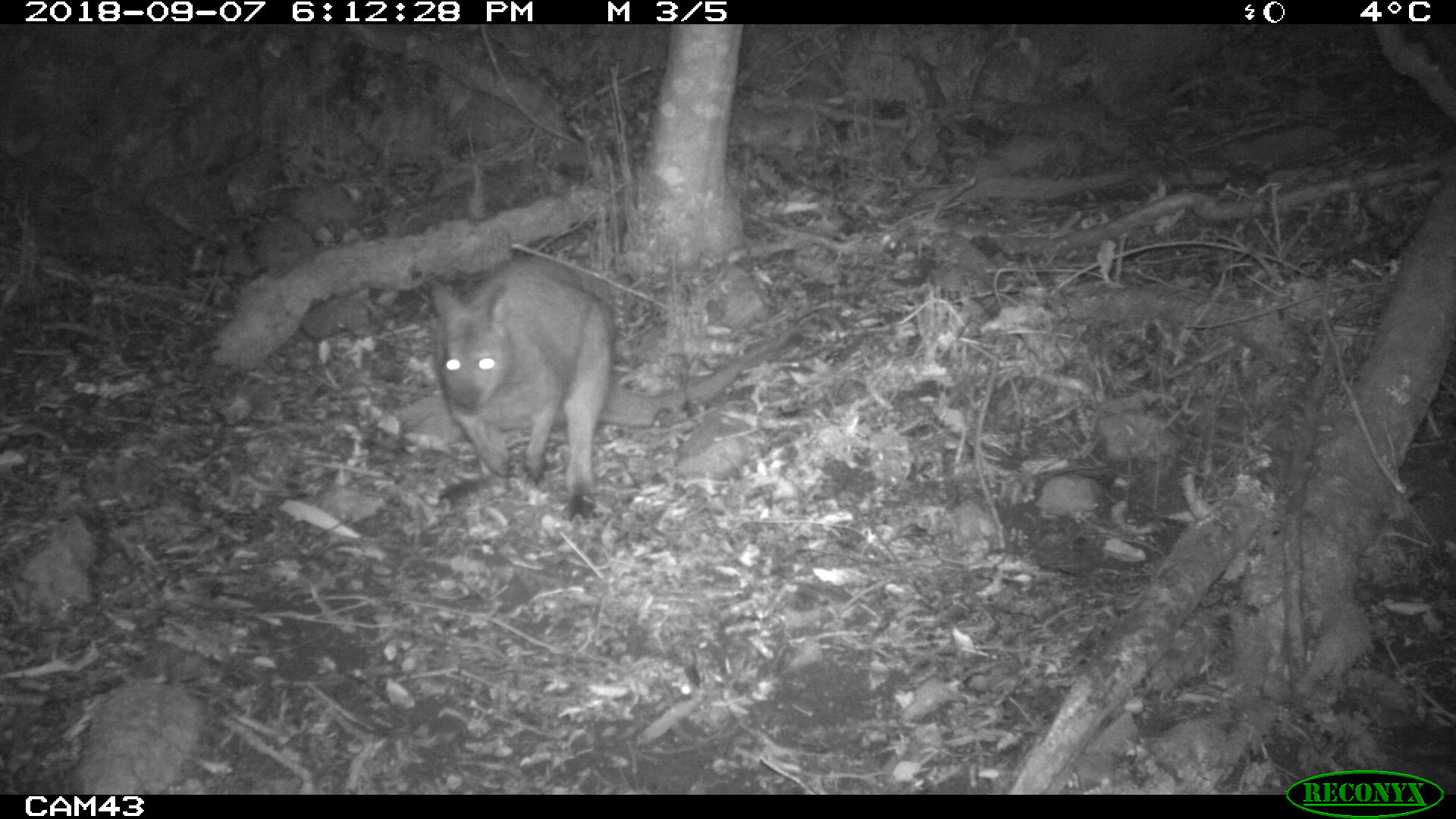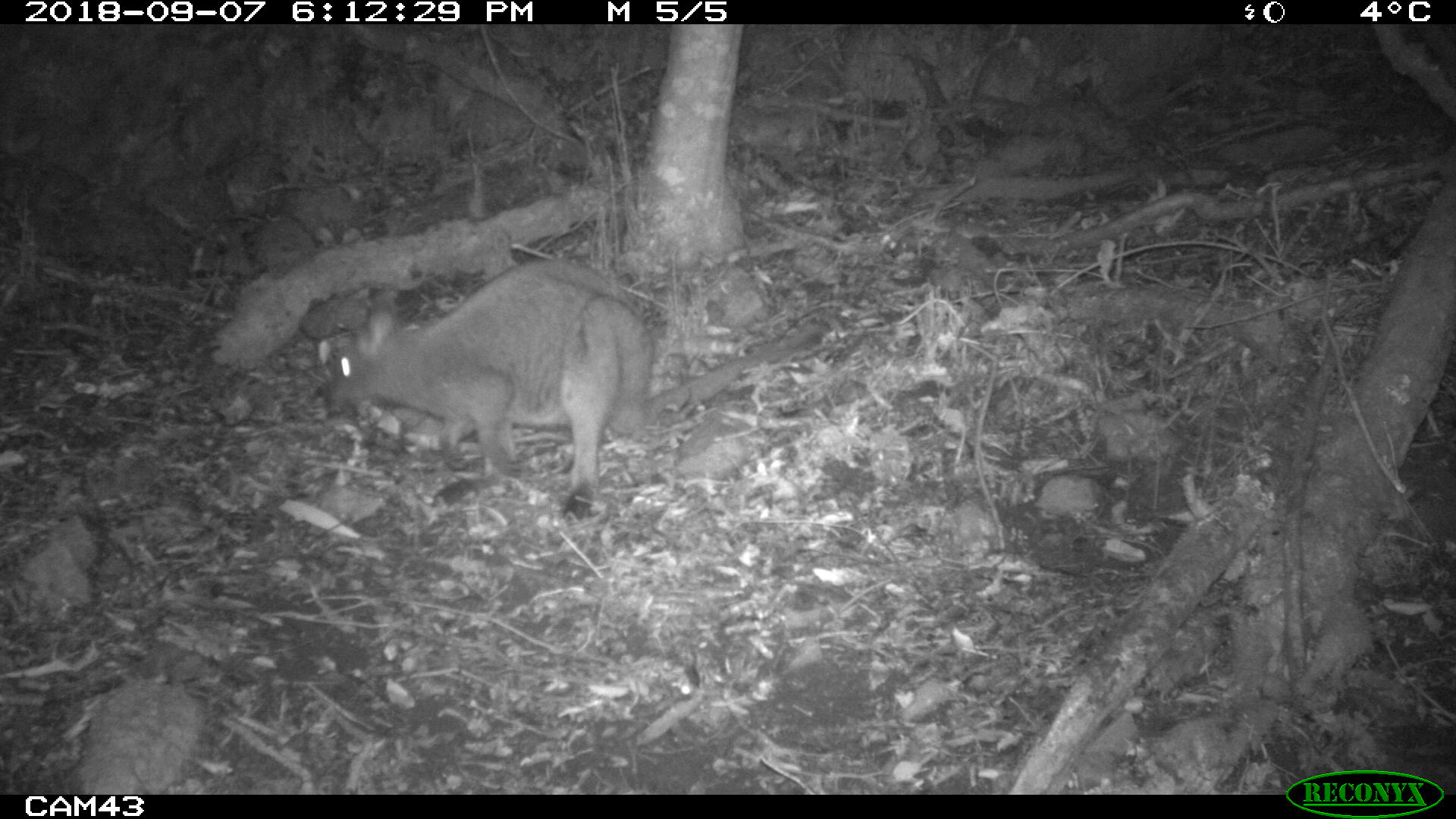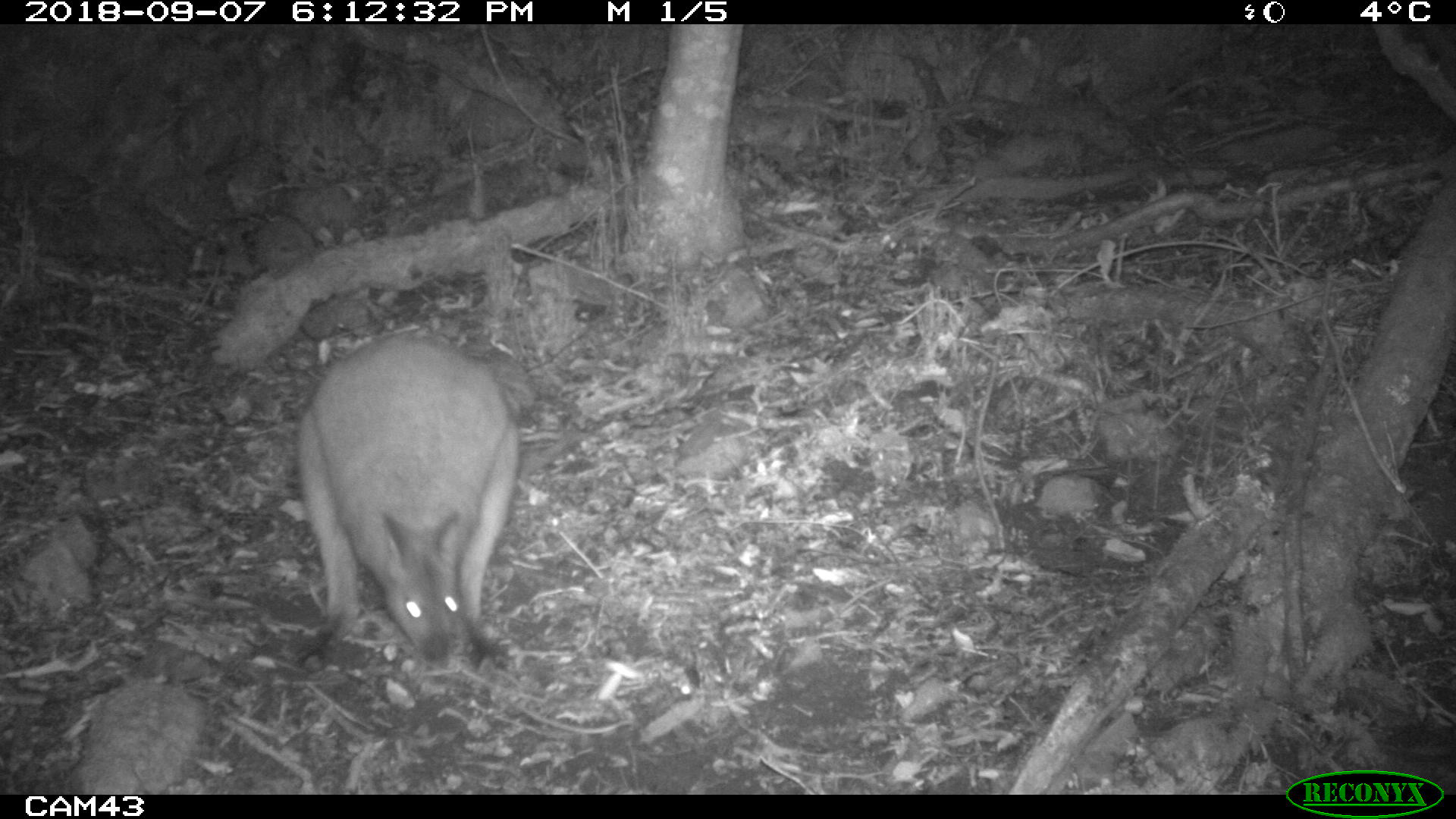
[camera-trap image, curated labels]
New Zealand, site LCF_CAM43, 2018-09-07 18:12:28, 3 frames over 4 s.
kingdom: Animalia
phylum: Chordata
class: Mammalia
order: Diprotodontia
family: Macropodidae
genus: Notamacropus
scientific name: Notamacropus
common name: wallaby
Wallaby (Notamacropus).